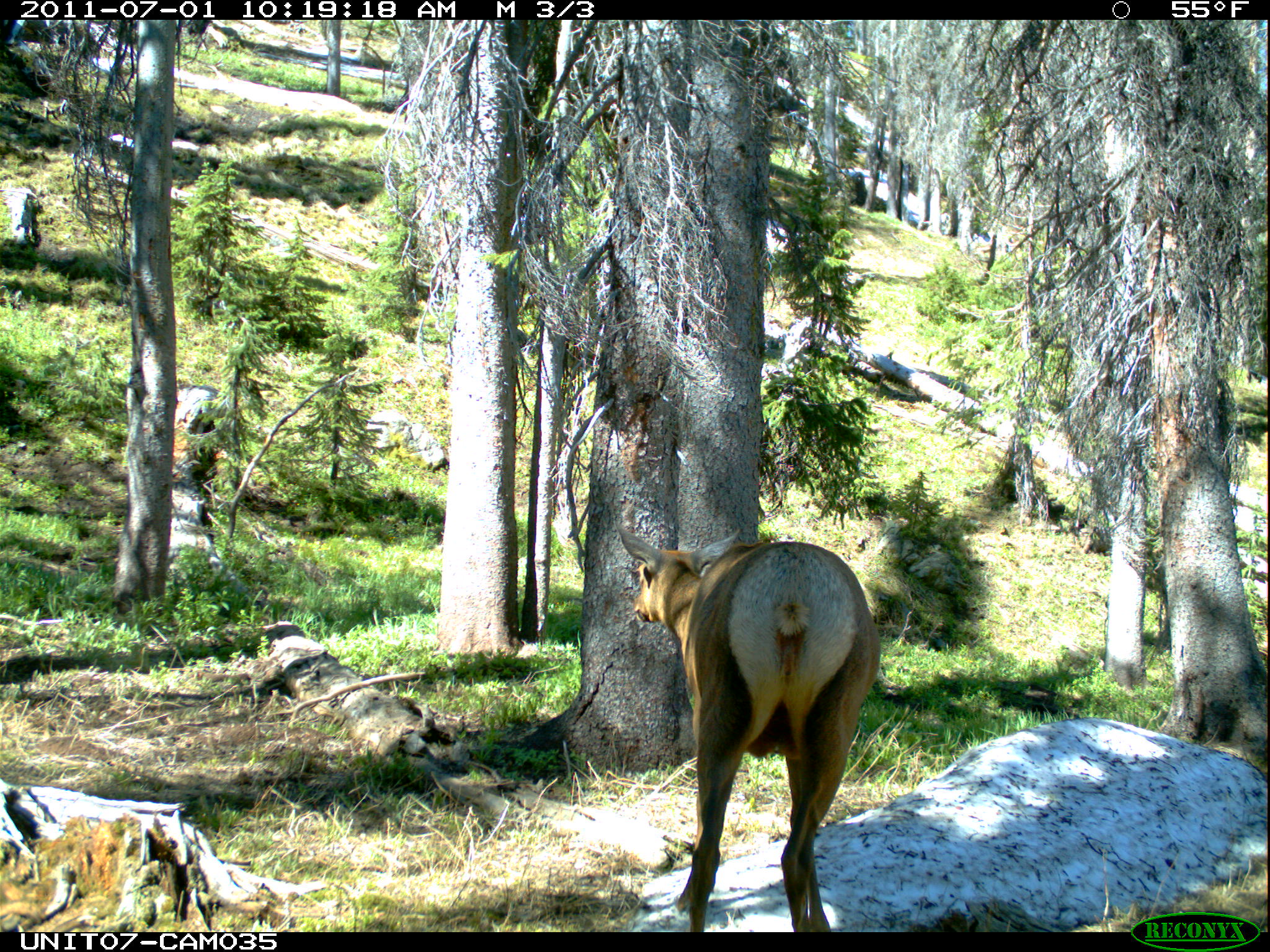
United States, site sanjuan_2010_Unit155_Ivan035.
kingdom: Animalia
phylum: Chordata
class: Mammalia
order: Artiodactyla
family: Cervidae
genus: Cervus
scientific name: Cervus elaphus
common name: red deer